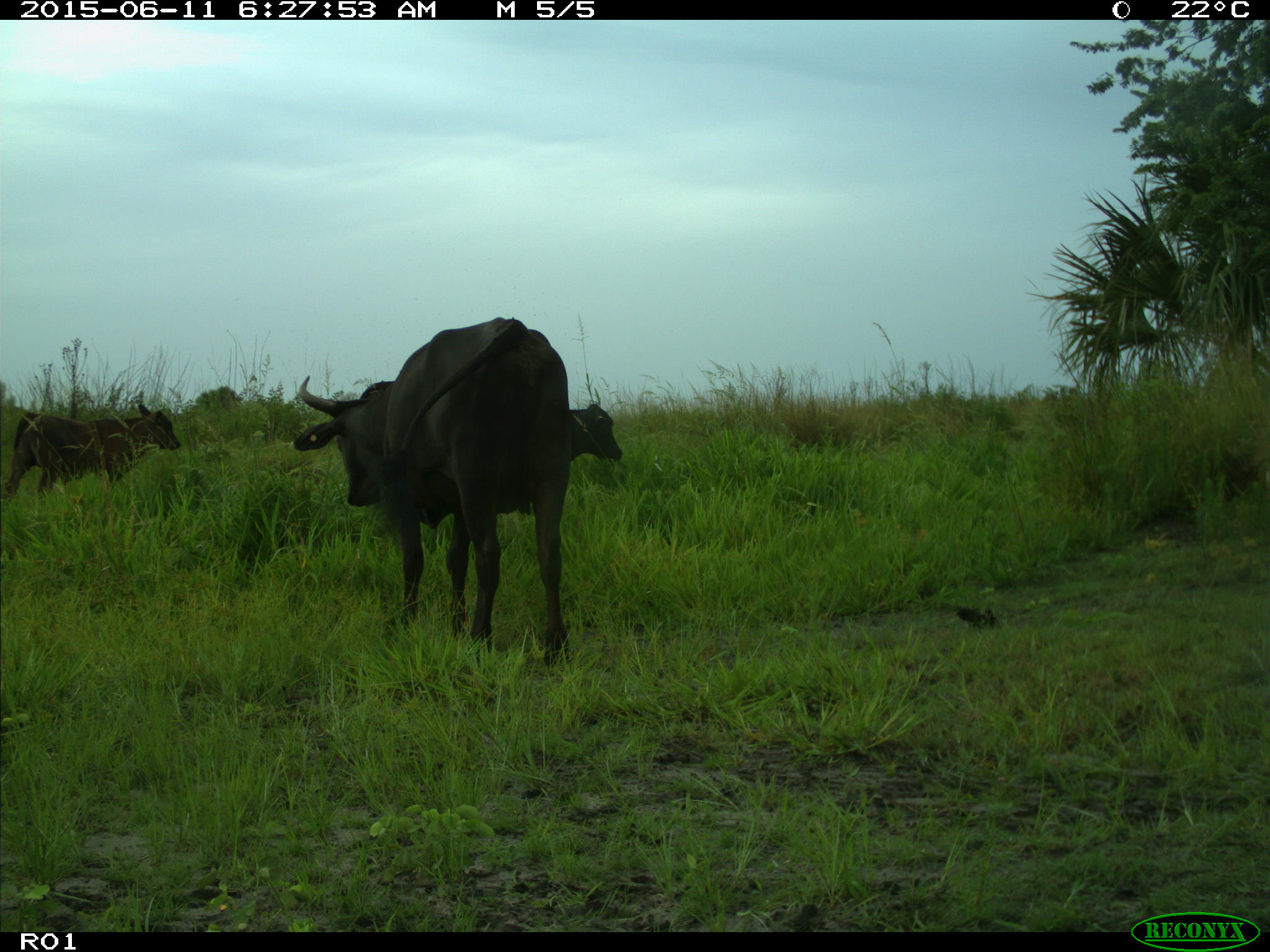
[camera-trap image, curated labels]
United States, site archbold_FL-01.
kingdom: Animalia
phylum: Chordata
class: Mammalia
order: Artiodactyla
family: Bovidae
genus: Bos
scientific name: Bos taurus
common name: domestic cow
Bos taurus (domestic cow).